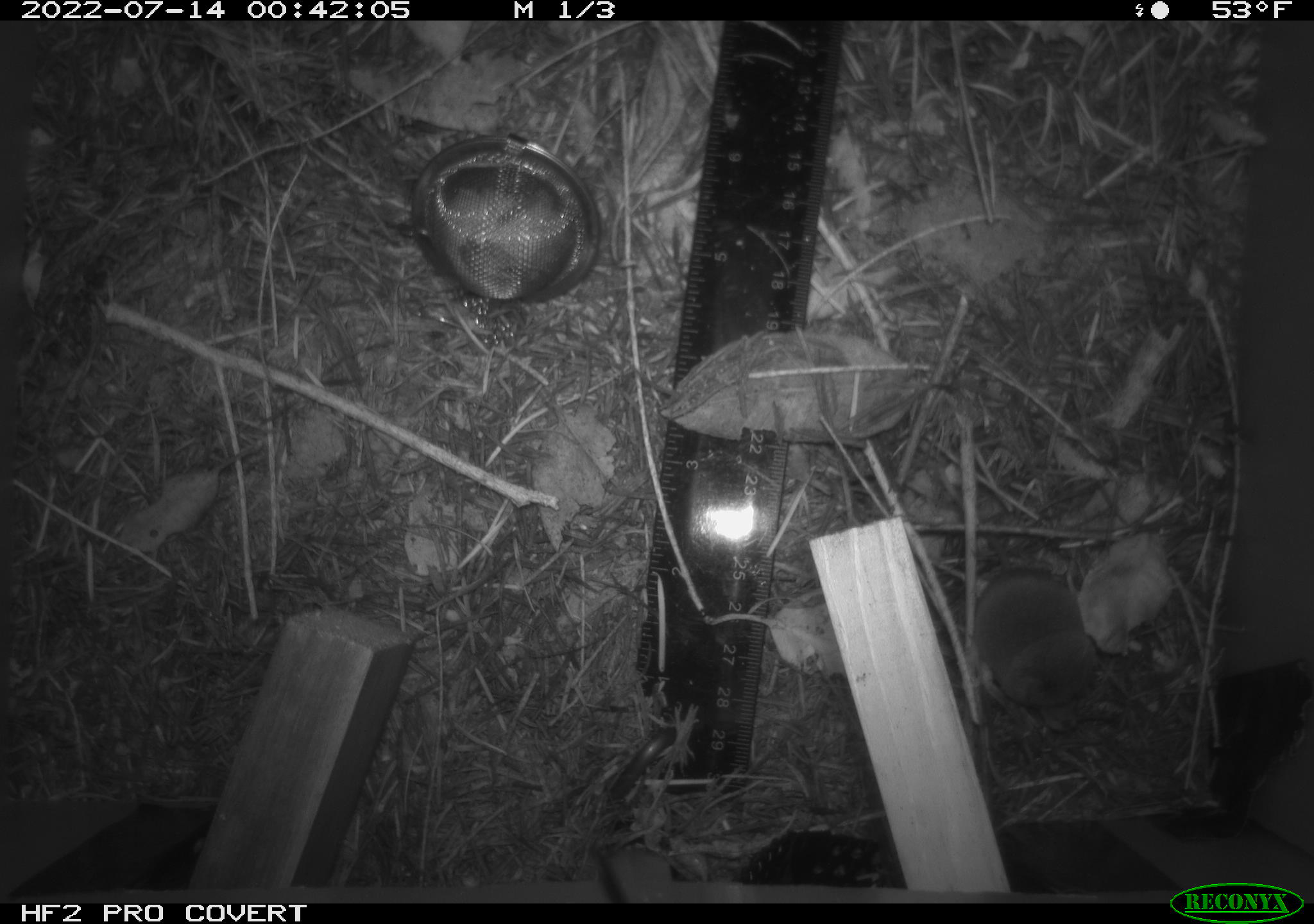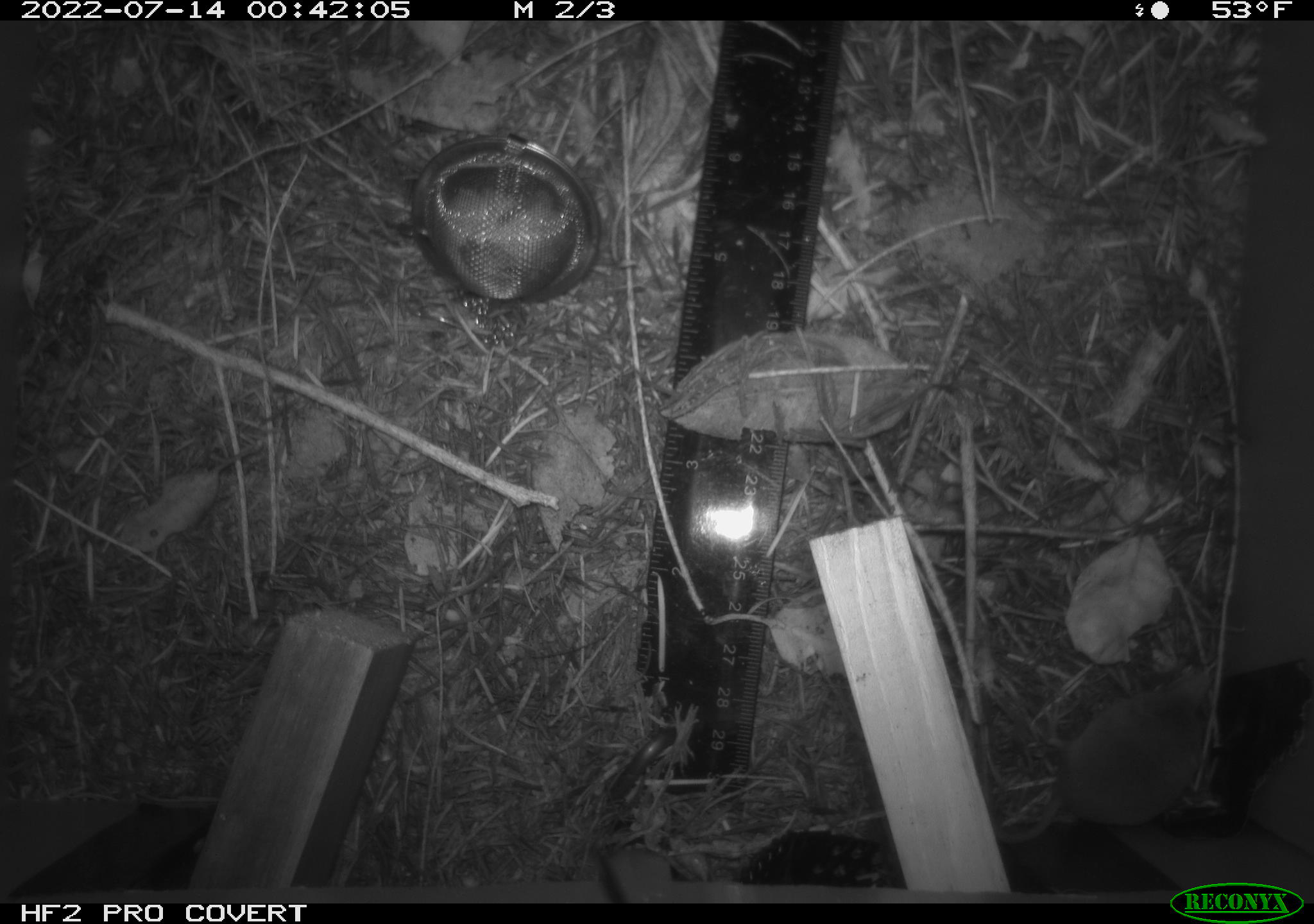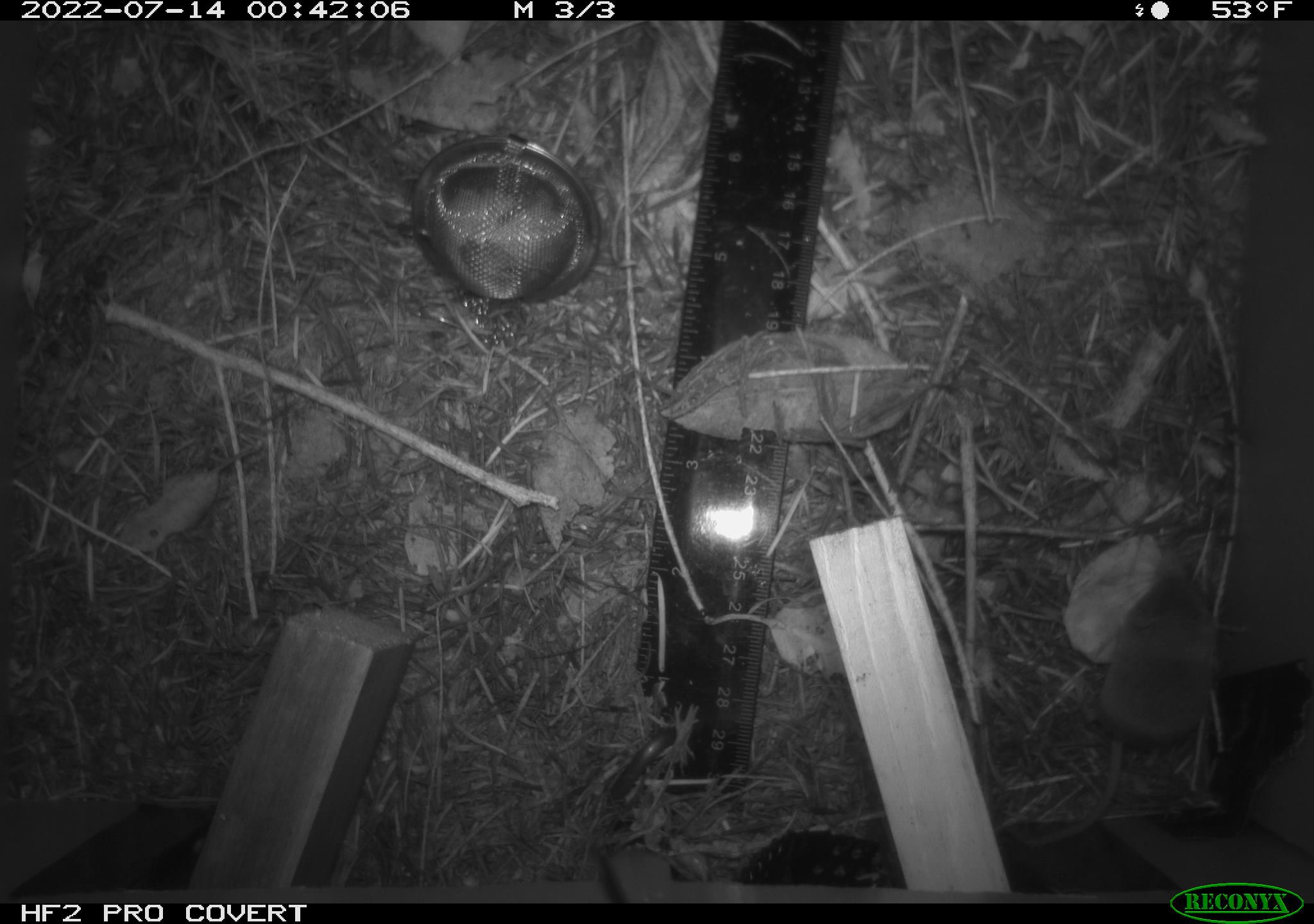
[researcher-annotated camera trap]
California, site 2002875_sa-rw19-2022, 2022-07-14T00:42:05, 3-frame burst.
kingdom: Animalia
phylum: Chordata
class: Mammalia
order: Eulipotyphla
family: Soricidae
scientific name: Soricidae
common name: shrews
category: soricidae family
Soricidae family (shrews) (Soricidae).